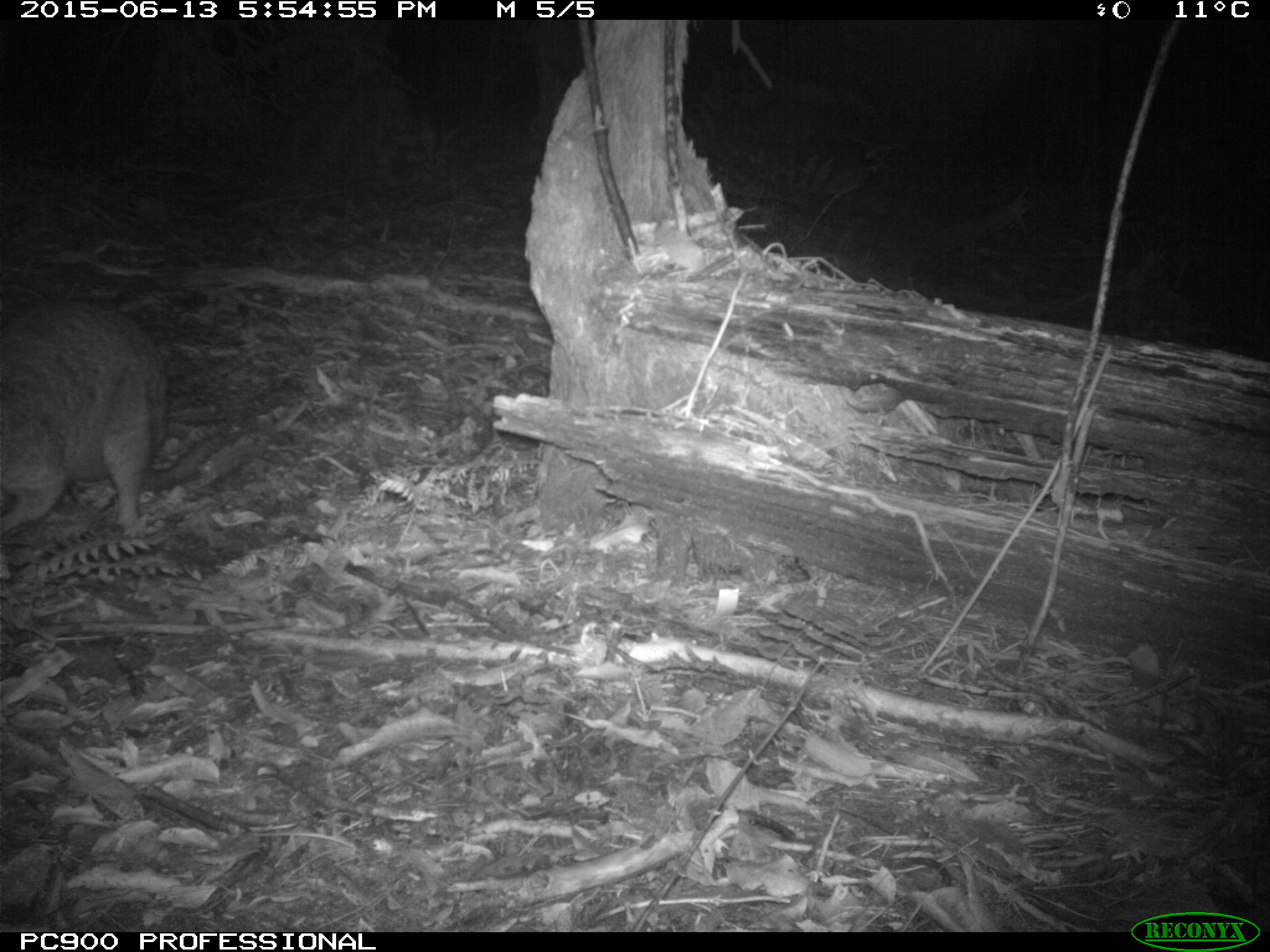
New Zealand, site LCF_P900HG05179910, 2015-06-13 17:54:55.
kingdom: Animalia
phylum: Chordata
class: Mammalia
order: Diprotodontia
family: Macropodidae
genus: Notamacropus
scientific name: Notamacropus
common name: wallaby